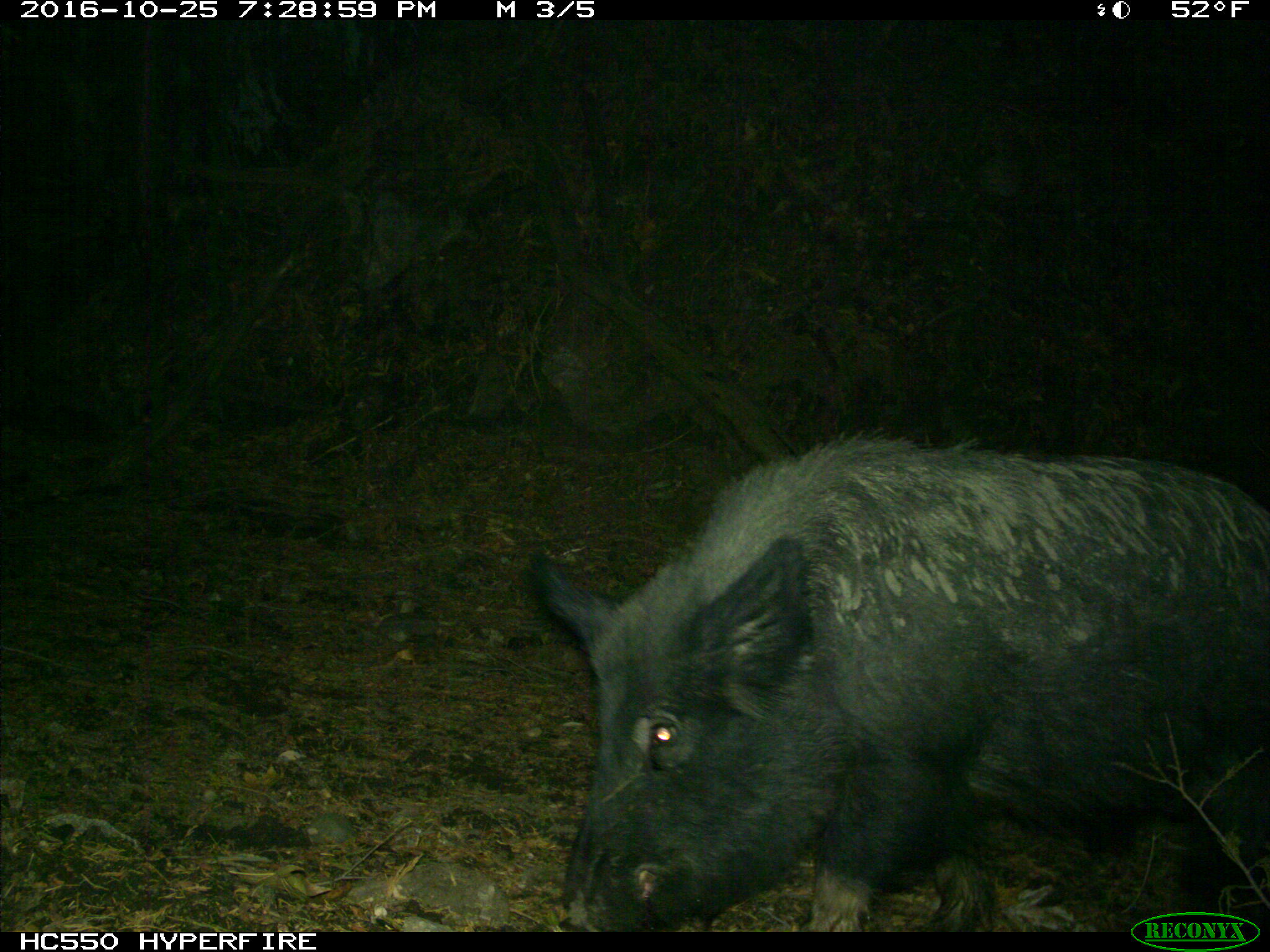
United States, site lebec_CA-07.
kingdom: Animalia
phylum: Chordata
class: Mammalia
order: Artiodactyla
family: Suidae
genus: Sus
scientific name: Sus scrofa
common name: wild boar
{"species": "Sus scrofa (wild boar)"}